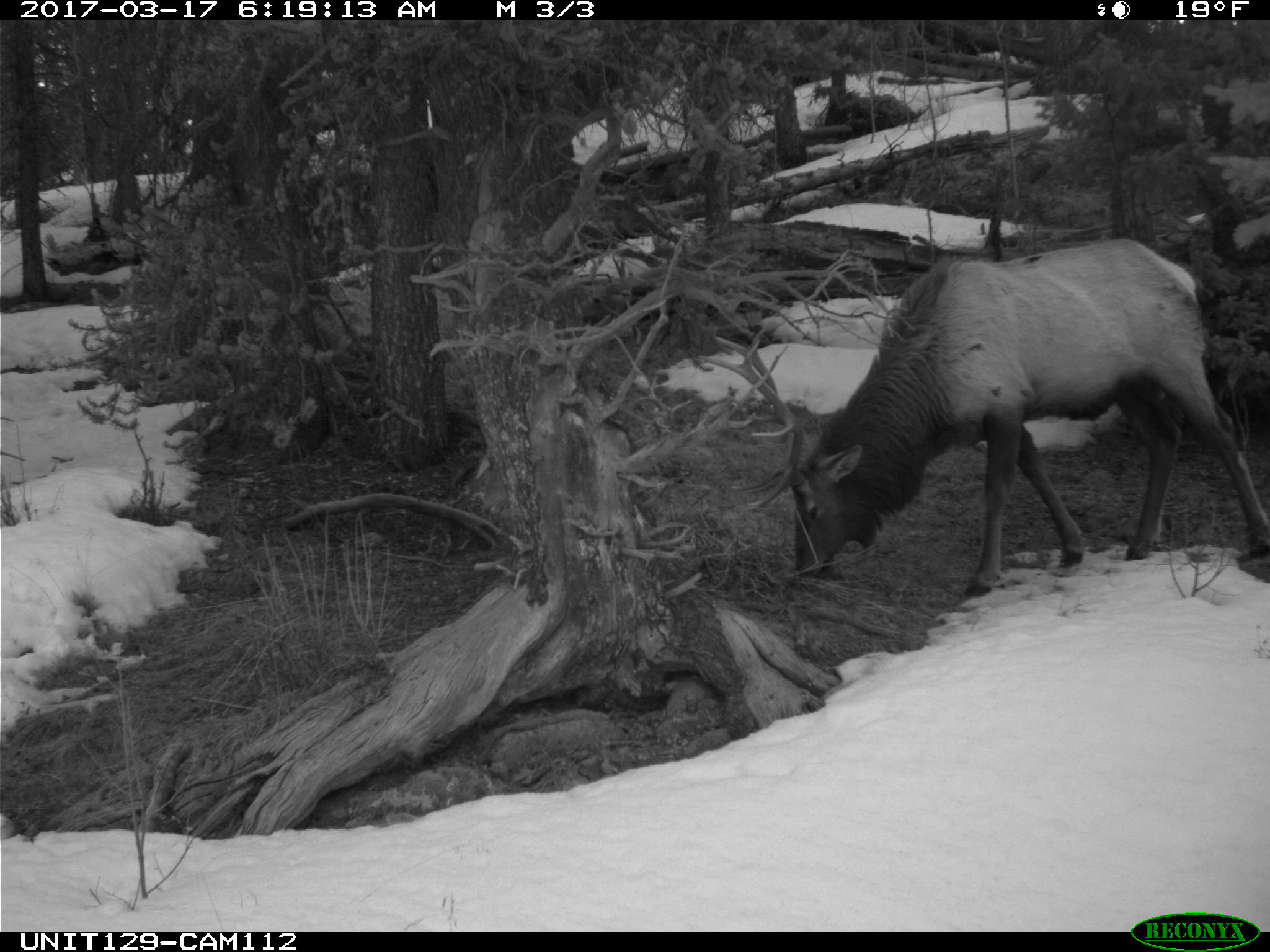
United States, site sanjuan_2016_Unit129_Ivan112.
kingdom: Animalia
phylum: Chordata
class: Mammalia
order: Artiodactyla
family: Cervidae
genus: Cervus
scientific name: Cervus elaphus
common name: red deer